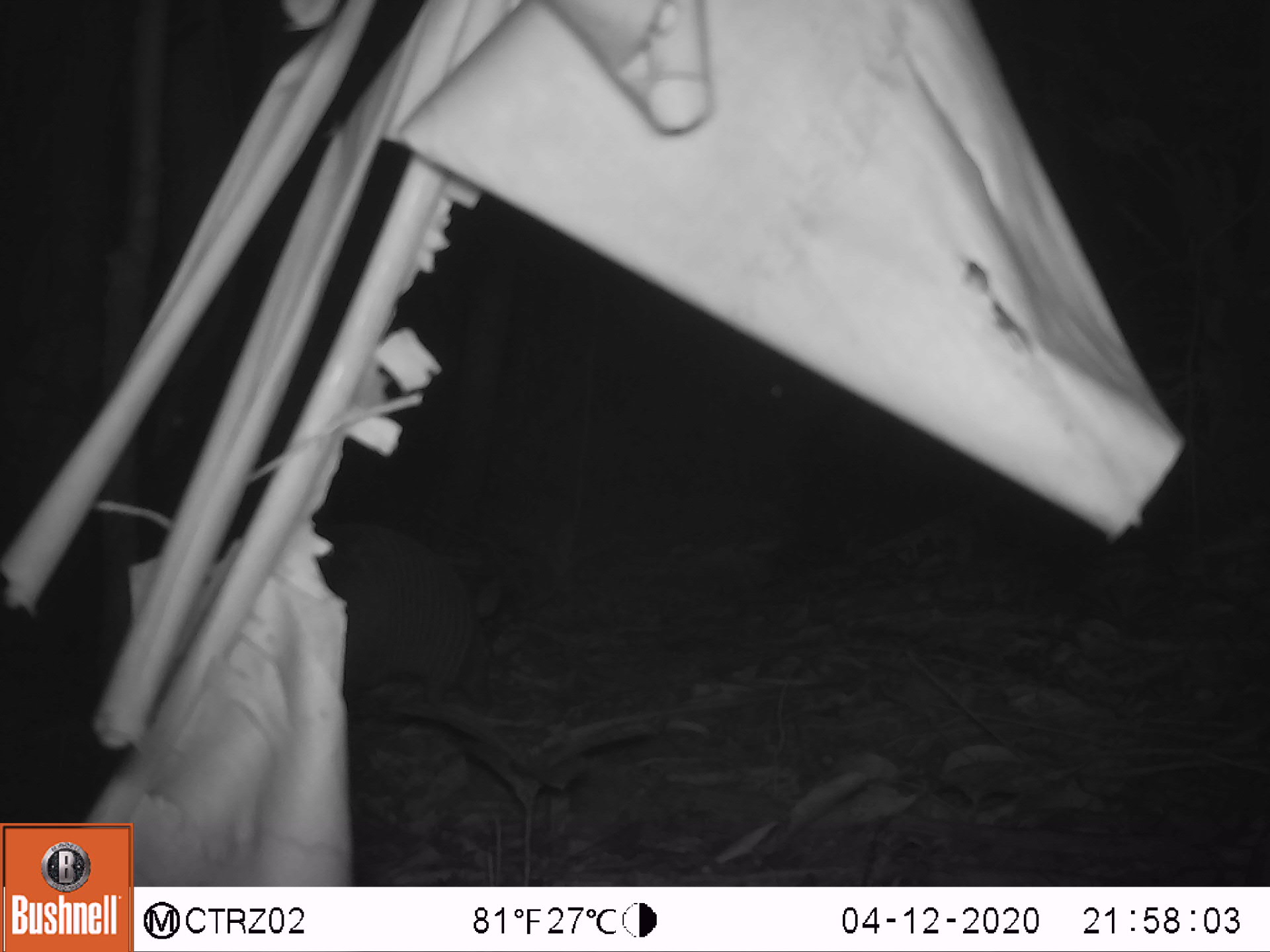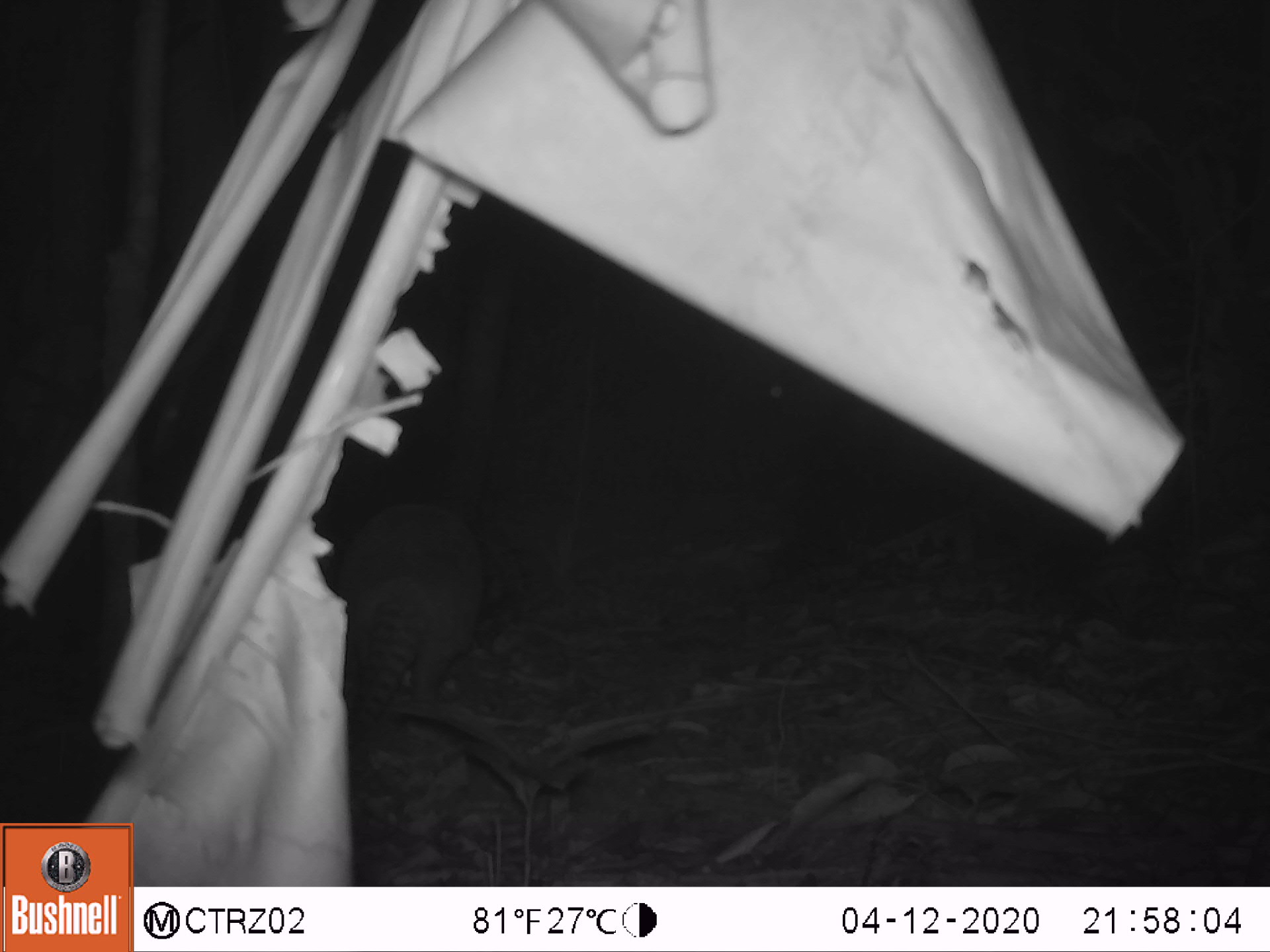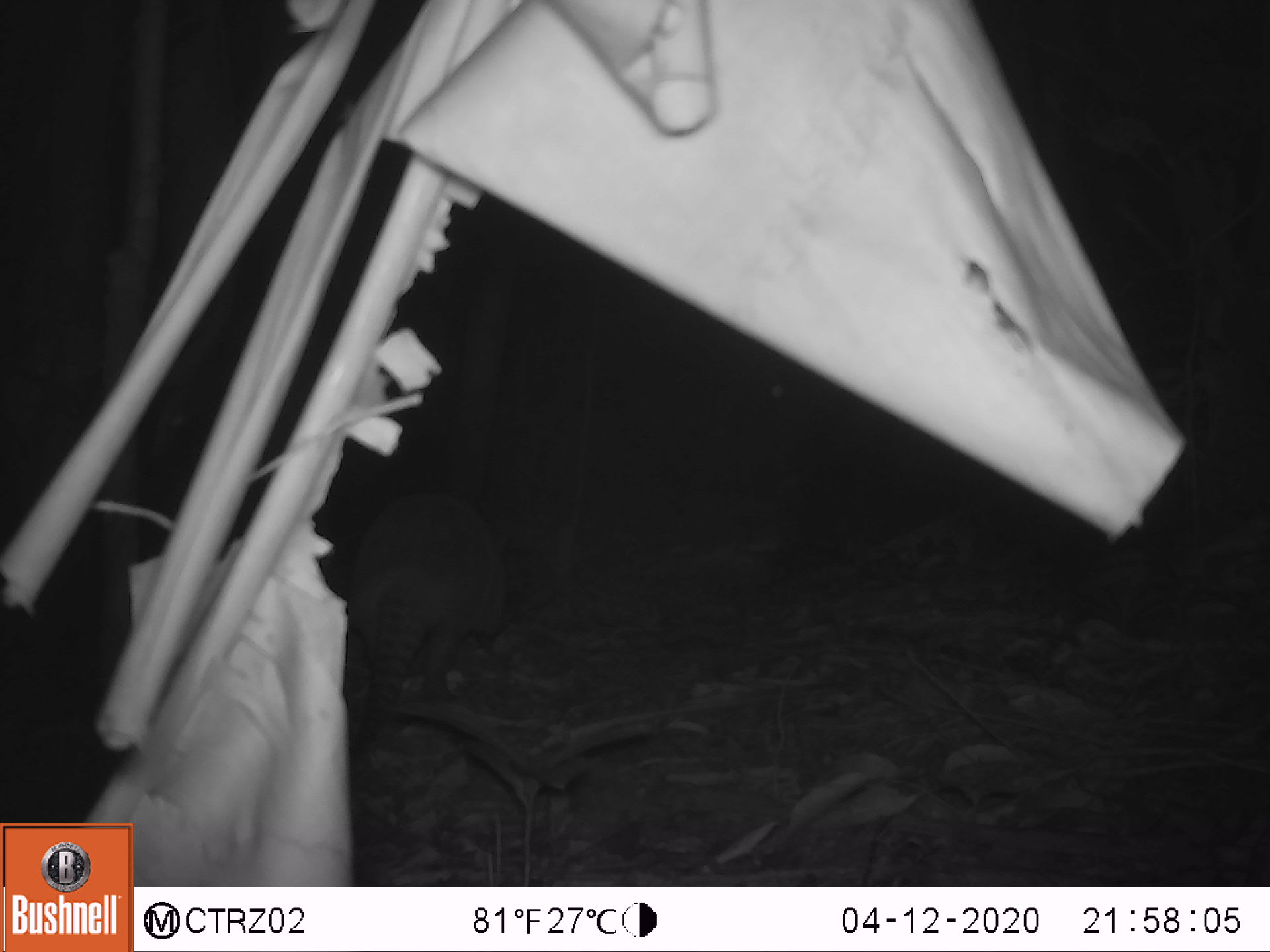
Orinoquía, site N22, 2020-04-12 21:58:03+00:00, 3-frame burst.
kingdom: Animalia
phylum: Chordata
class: Mammalia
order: Cingulata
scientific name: Cingulata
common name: armadillo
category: unknown armadillo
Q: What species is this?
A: Unknown armadillo (armadillo) (Cingulata).